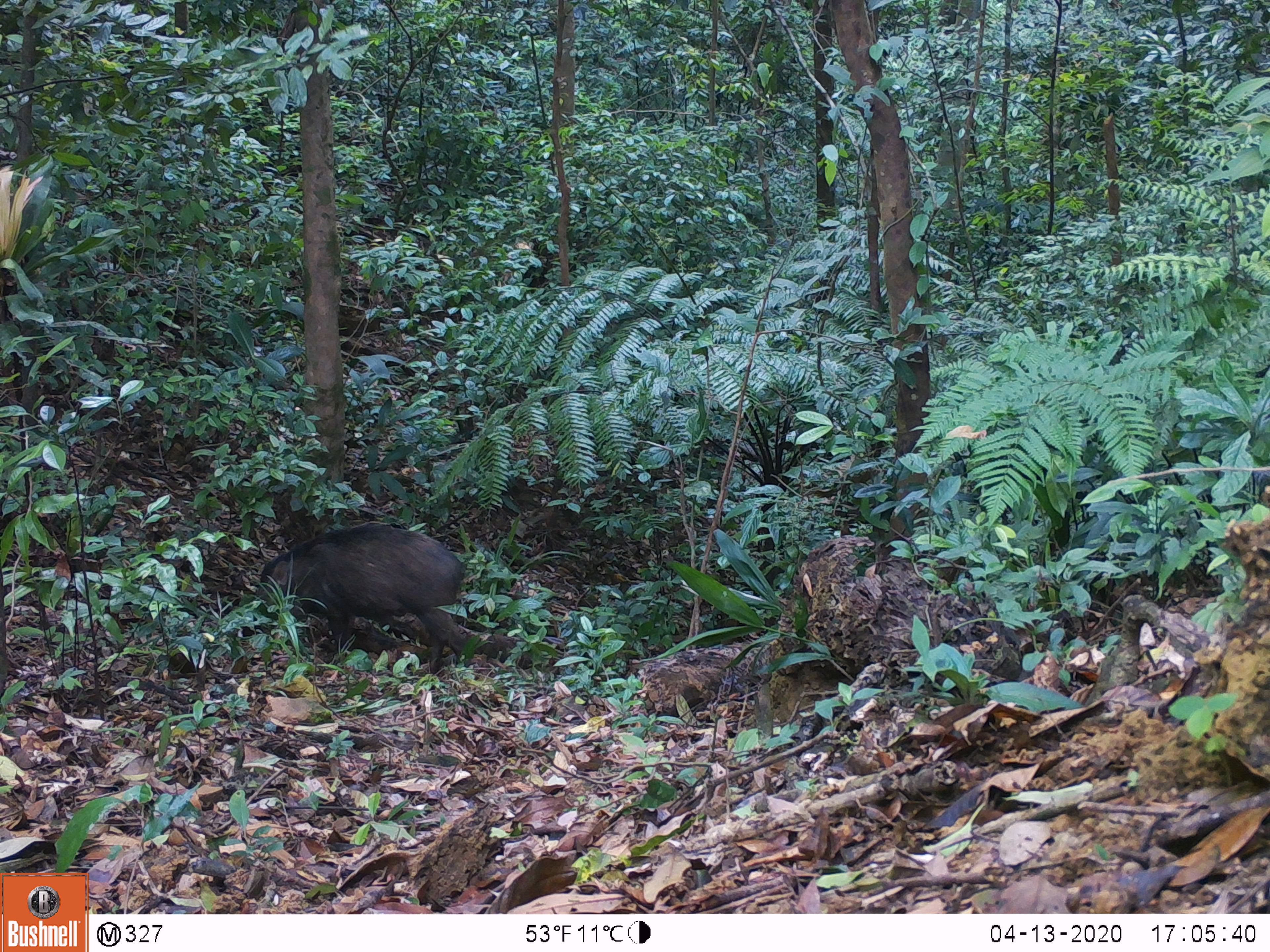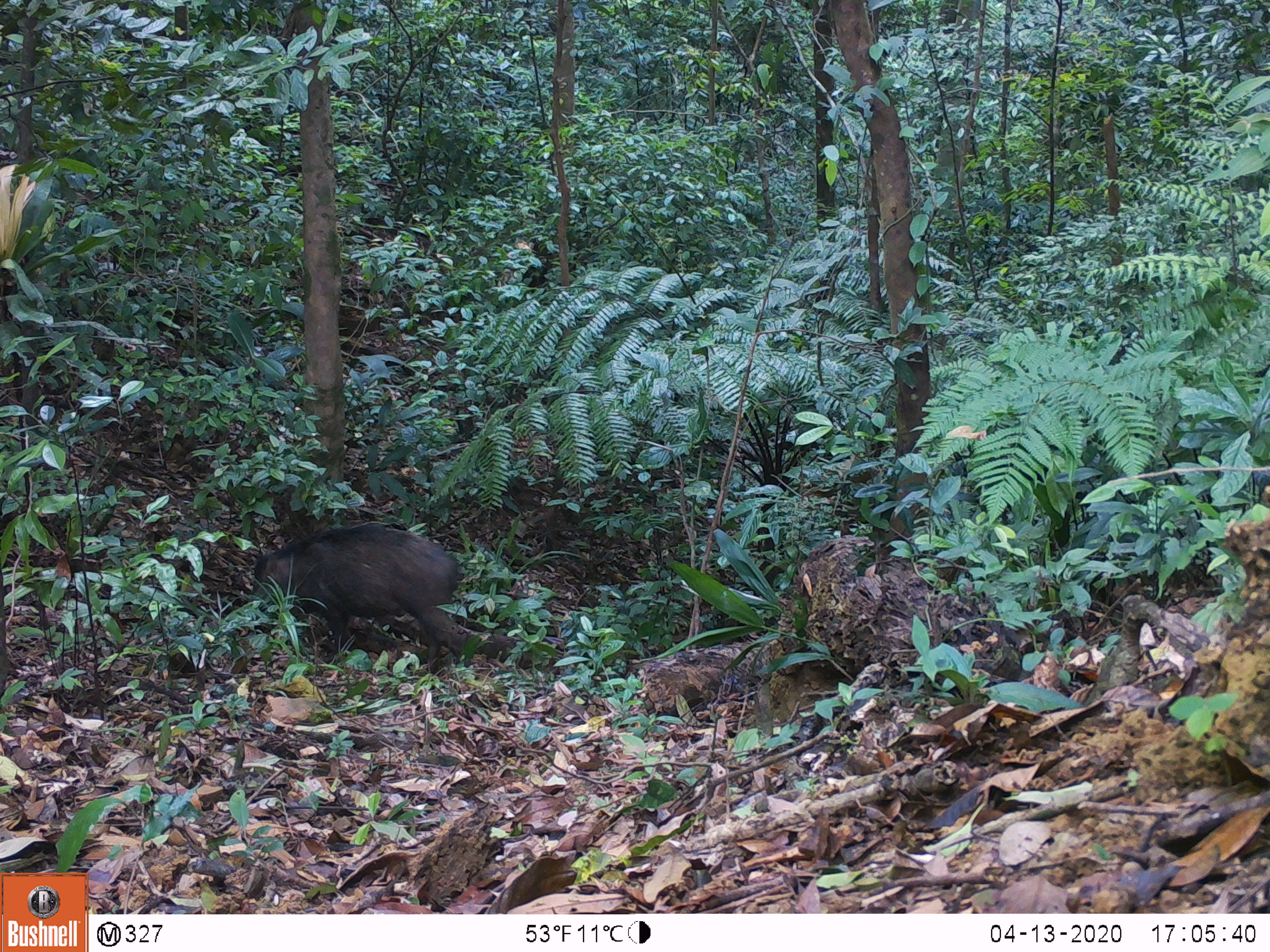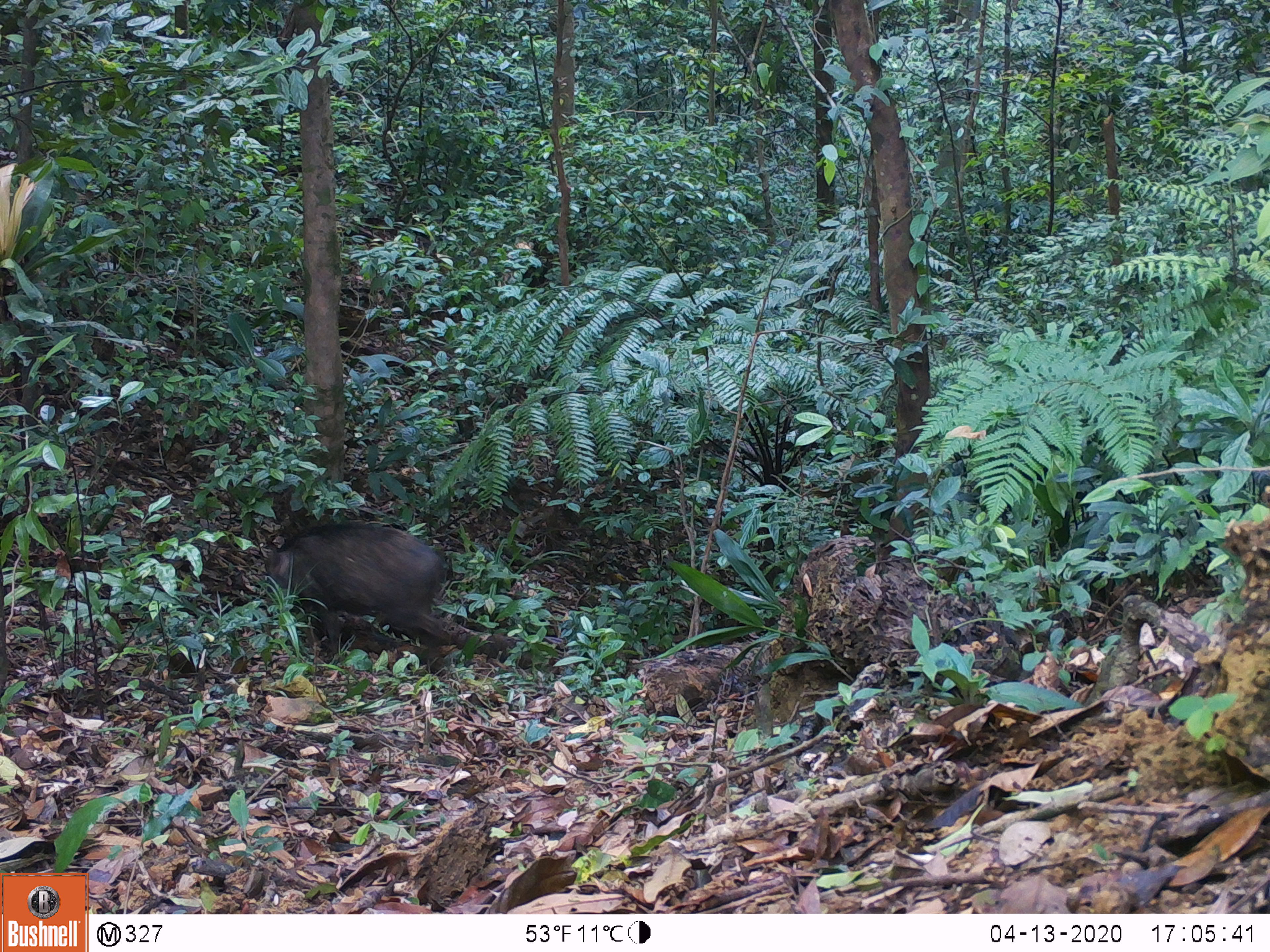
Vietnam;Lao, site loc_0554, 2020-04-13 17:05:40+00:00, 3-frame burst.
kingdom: Animalia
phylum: Chordata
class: Mammalia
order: Artiodactyla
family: Suidae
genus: Sus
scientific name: Sus scrofa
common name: eurasian wild pig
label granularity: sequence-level